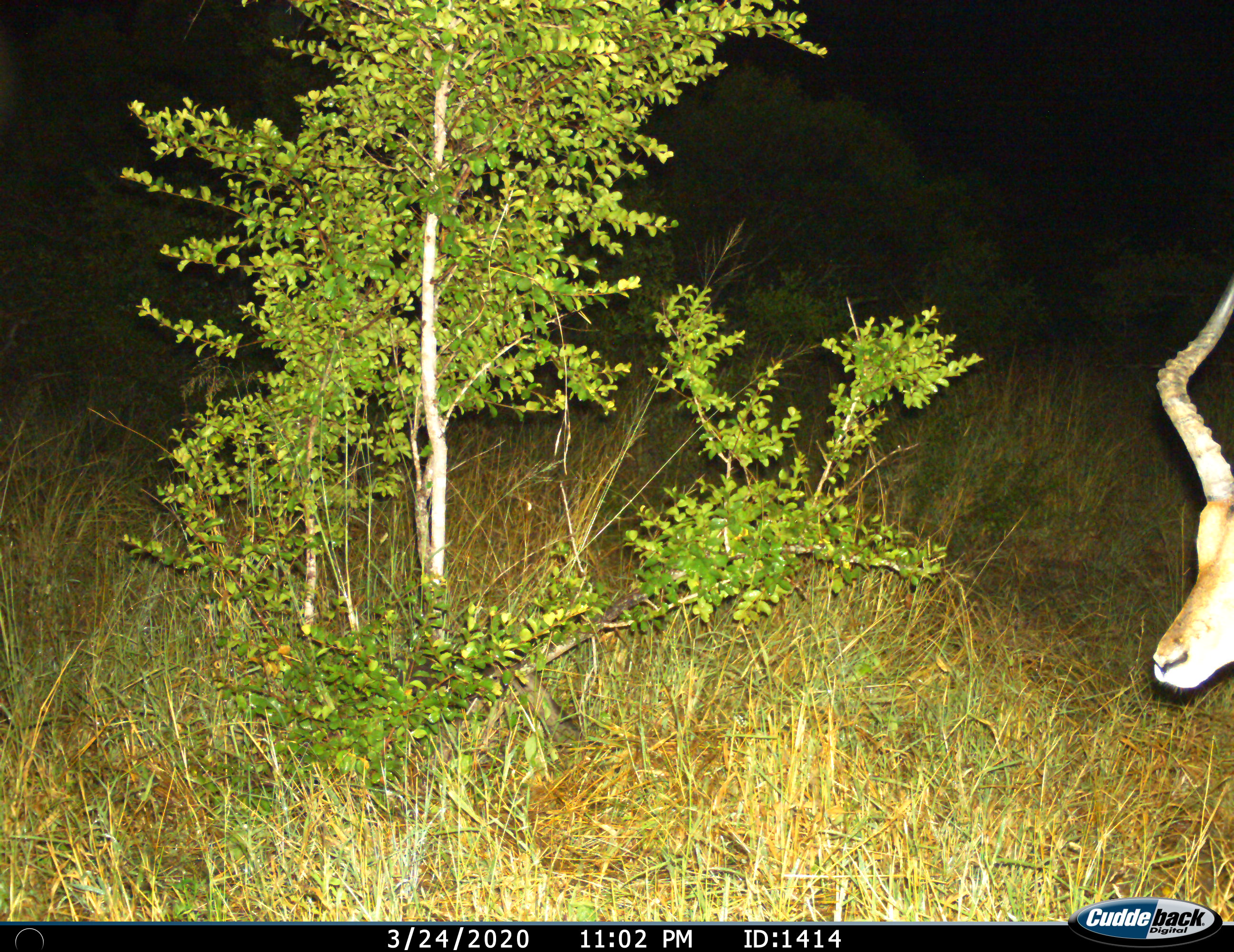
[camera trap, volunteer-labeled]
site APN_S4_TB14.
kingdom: Animalia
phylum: Chordata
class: Mammalia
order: Artiodactyla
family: Bovidae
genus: Aepyceros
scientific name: Aepyceros melampus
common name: impala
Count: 1.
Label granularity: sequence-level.